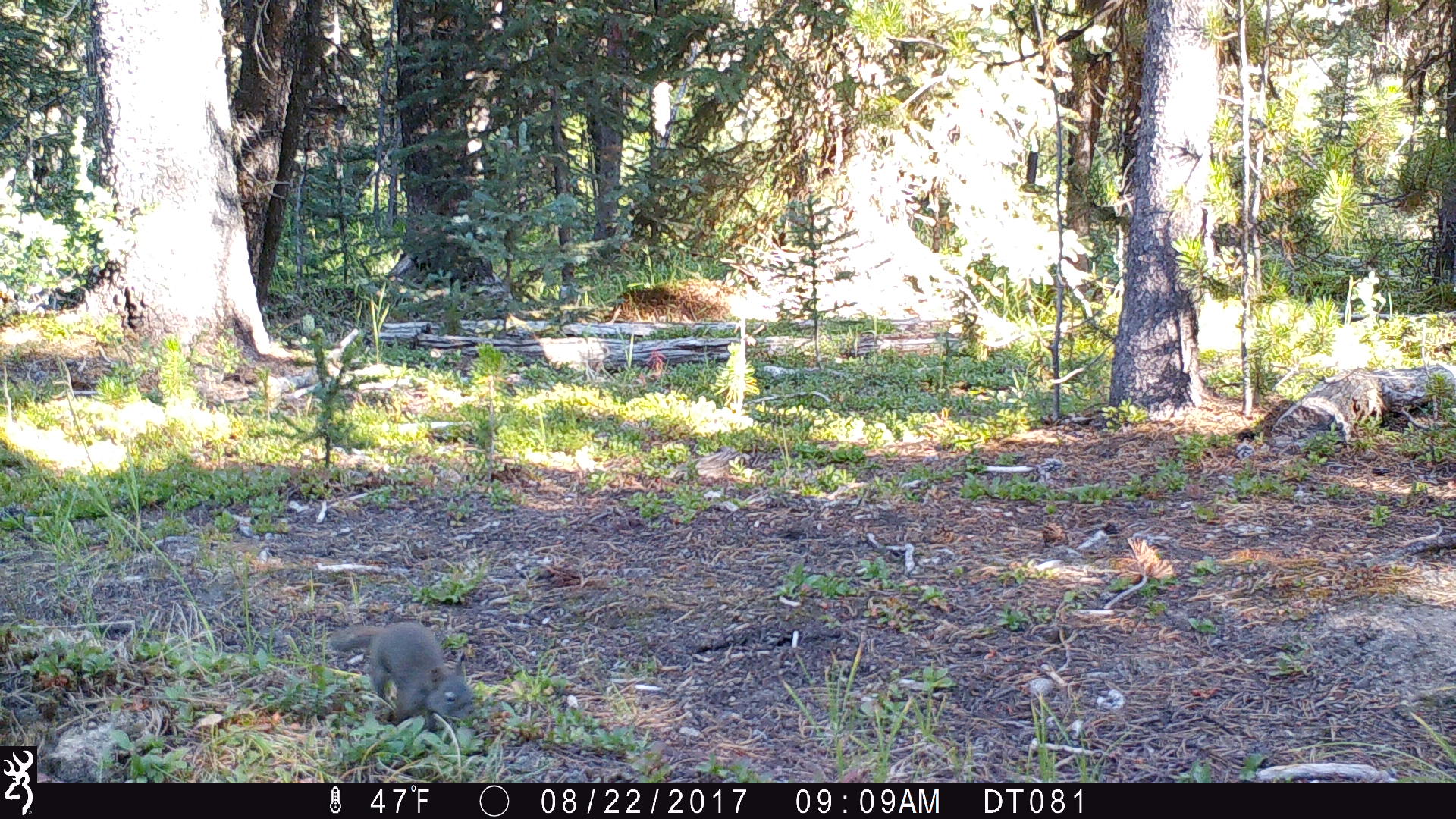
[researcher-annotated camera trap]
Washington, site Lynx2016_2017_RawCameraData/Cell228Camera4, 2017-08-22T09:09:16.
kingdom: Animalia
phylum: Chordata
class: Mammalia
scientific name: Mammalia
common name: small mammal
Small mammal (Mammalia). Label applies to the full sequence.